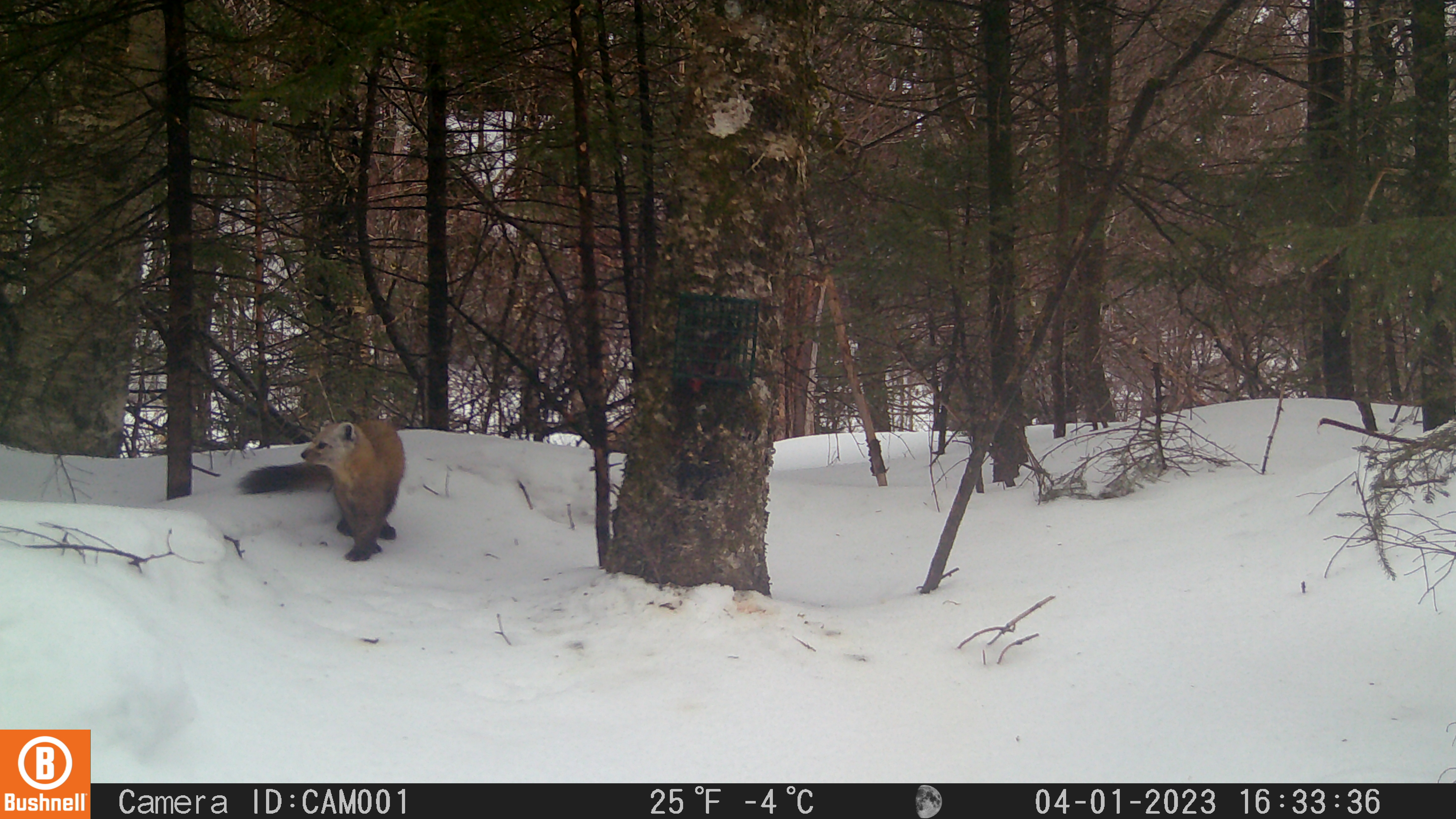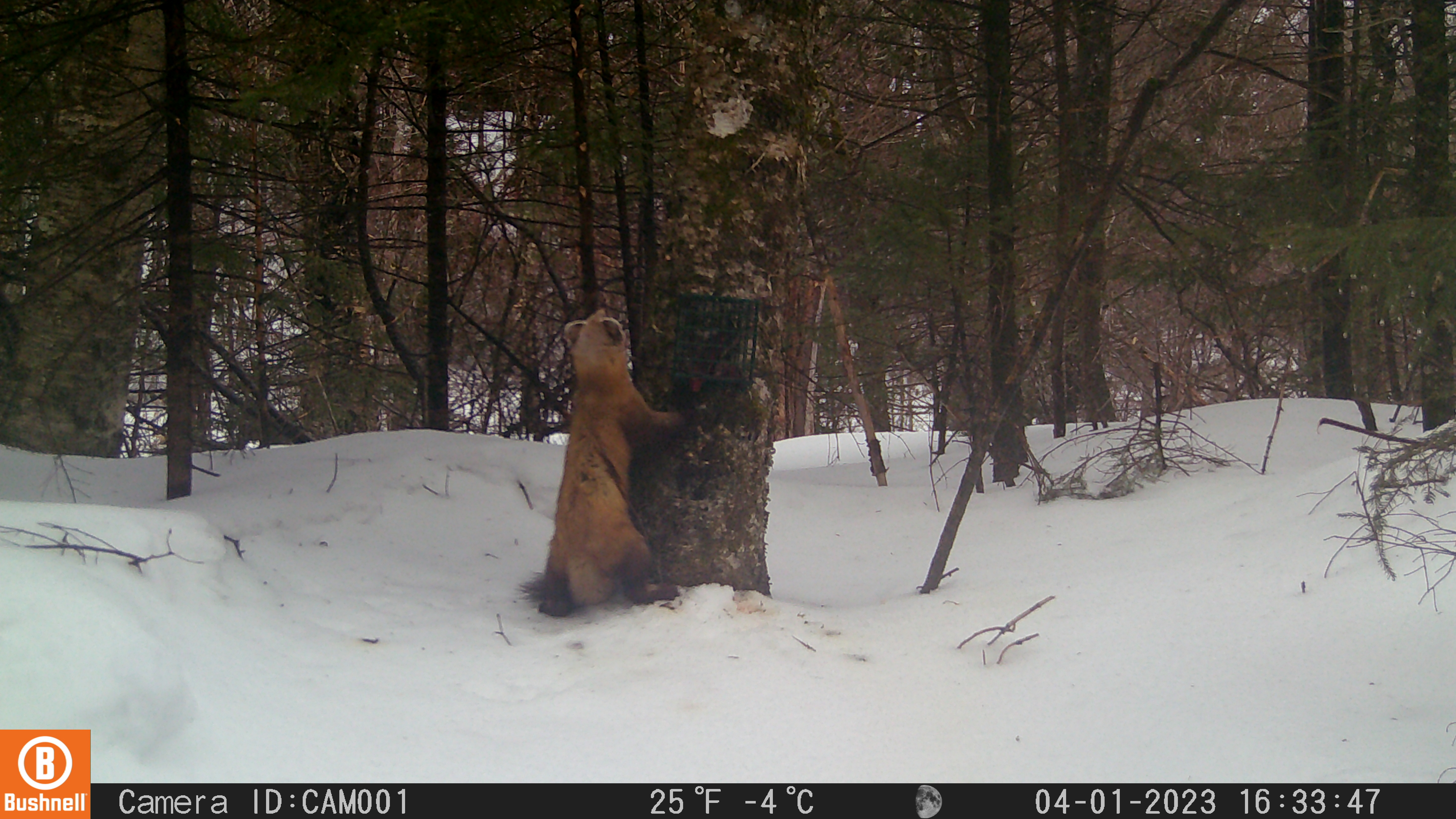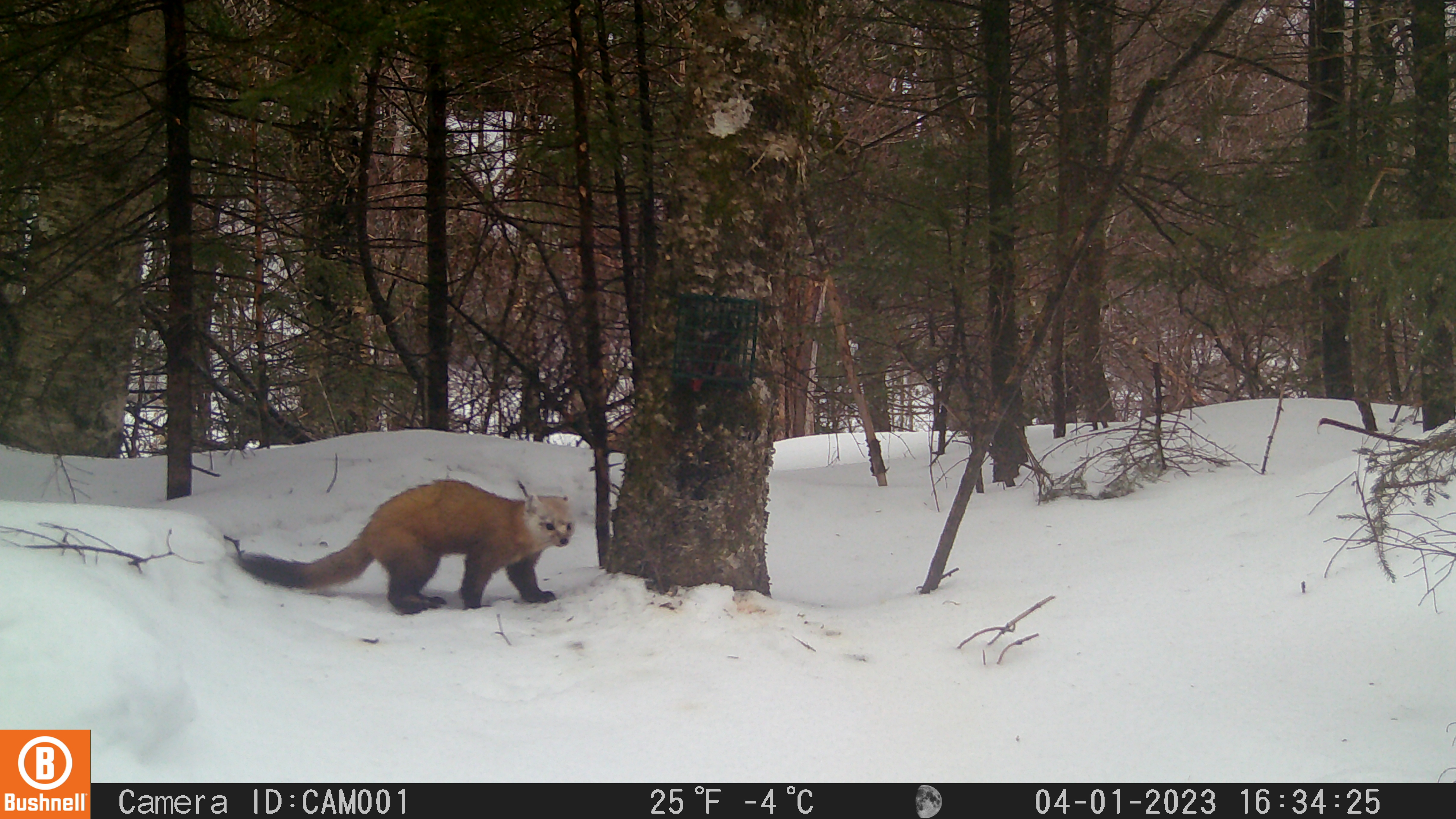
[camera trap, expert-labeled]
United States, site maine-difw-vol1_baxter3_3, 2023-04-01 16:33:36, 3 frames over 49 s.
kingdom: Animalia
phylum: Chordata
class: Mammalia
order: Carnivora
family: Mustelidae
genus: Martes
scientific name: Martes americana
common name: american marten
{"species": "american marten (Martes americana)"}